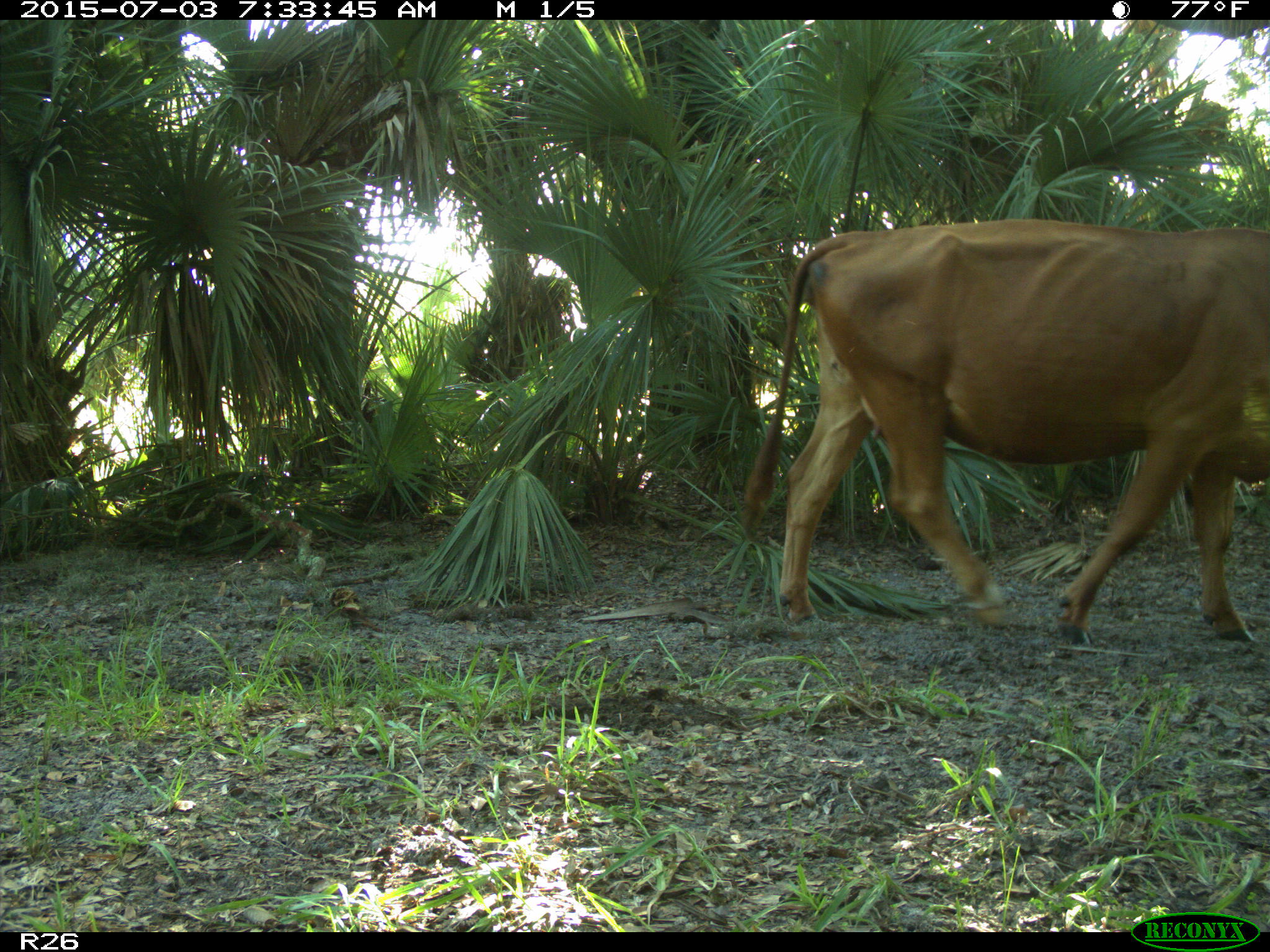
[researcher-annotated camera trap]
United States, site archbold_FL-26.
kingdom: Animalia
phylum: Chordata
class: Mammalia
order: Artiodactyla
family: Bovidae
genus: Bos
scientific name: Bos taurus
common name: domestic cow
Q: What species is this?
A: Bos taurus (domestic cow).